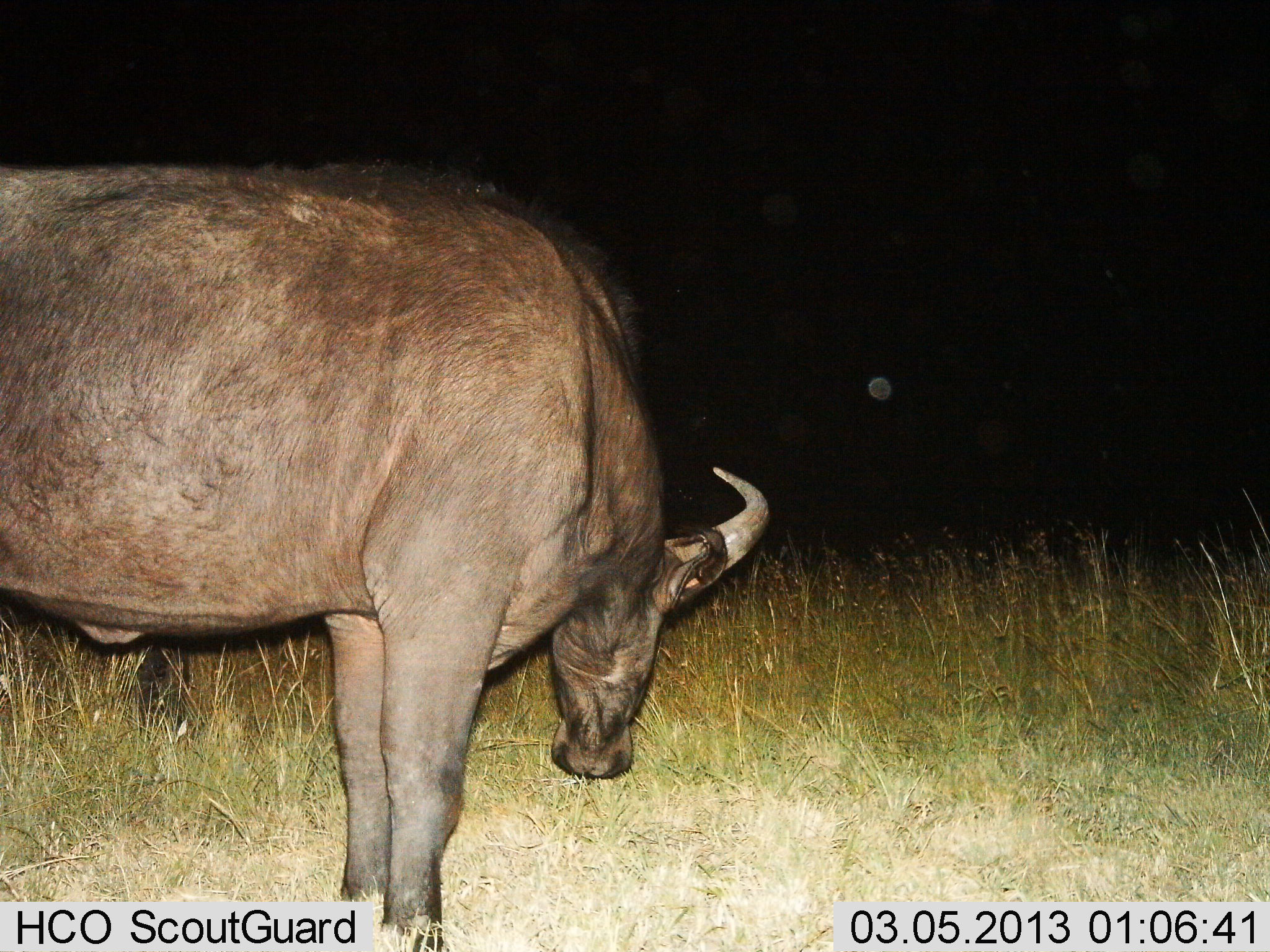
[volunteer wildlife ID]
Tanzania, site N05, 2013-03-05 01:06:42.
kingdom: Animalia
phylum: Chordata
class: Mammalia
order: Artiodactyla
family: Bovidae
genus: Syncerus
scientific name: Syncerus caffer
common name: cape buffalo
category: buffalo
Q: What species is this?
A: Buffalo (cape buffalo) (Syncerus caffer).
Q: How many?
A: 1.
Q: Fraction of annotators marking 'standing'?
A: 69%.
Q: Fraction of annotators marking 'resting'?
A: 0%.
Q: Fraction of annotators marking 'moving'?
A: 0%.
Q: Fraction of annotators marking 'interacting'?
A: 0%.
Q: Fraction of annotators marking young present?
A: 0%.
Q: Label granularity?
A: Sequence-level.